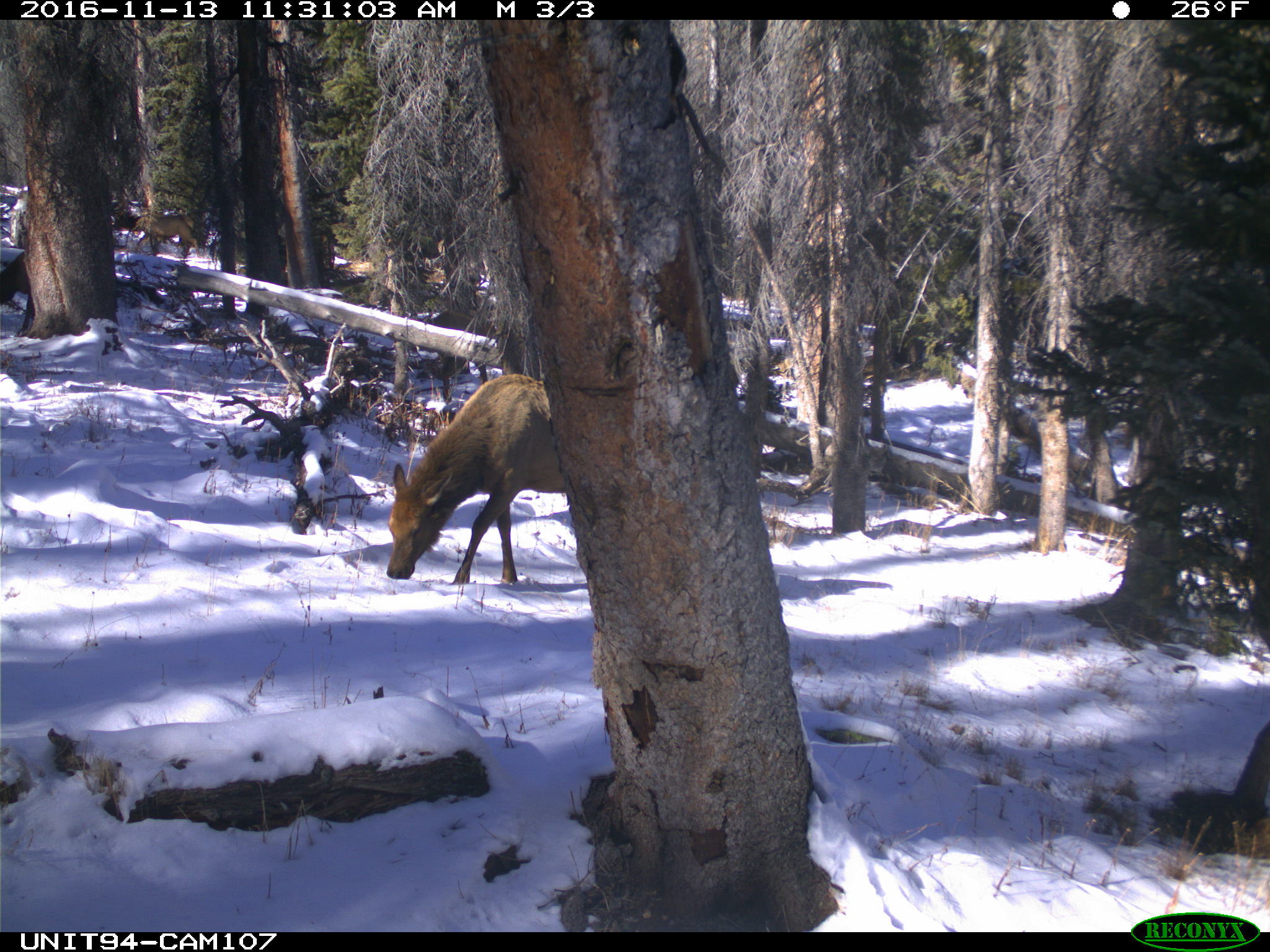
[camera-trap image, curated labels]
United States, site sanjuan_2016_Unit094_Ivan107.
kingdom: Animalia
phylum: Chordata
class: Mammalia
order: Artiodactyla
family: Cervidae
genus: Cervus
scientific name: Cervus elaphus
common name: red deer